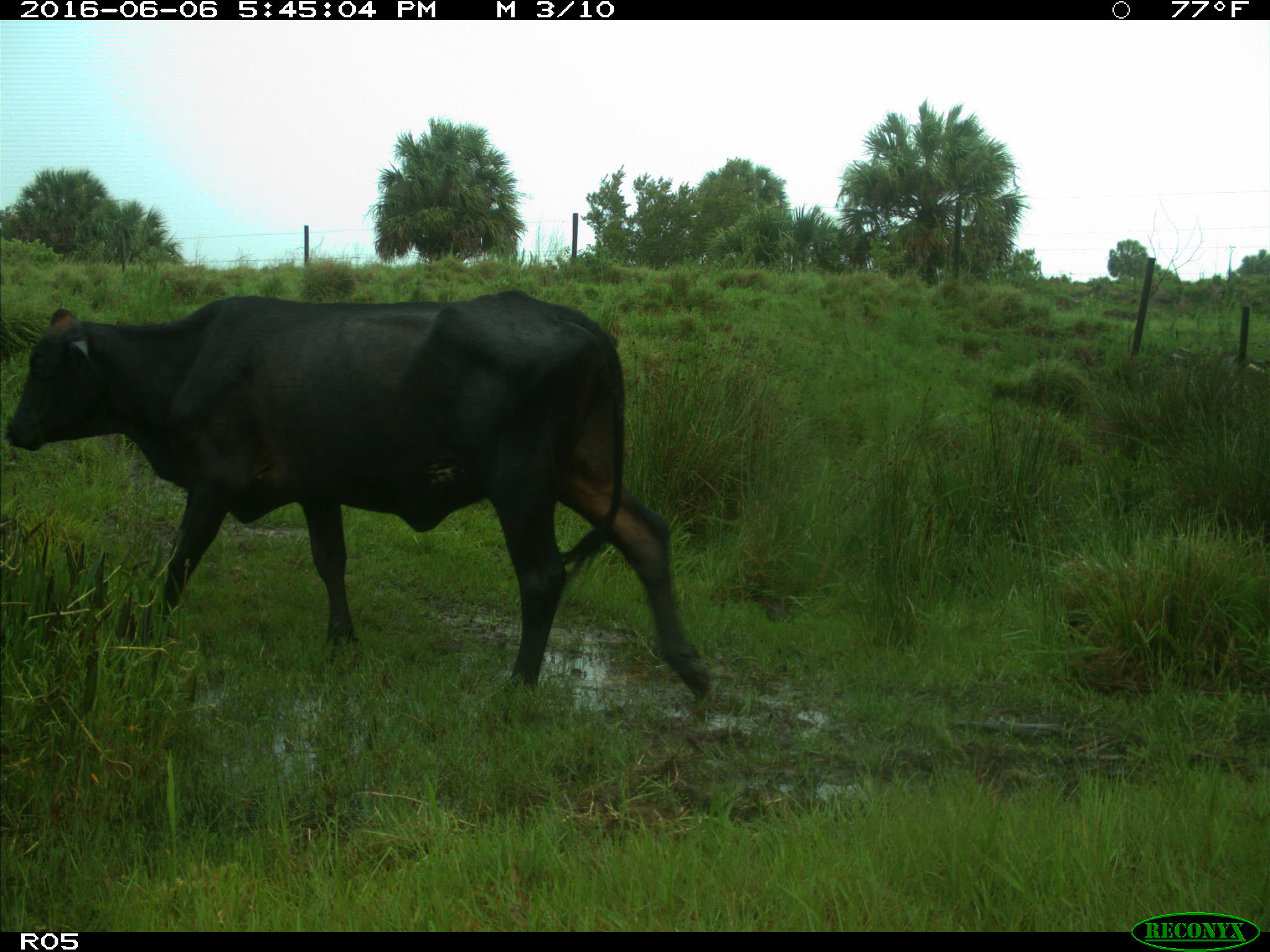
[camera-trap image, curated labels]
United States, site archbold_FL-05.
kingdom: Animalia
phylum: Chordata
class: Mammalia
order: Artiodactyla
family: Bovidae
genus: Bos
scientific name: Bos taurus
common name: domestic cow